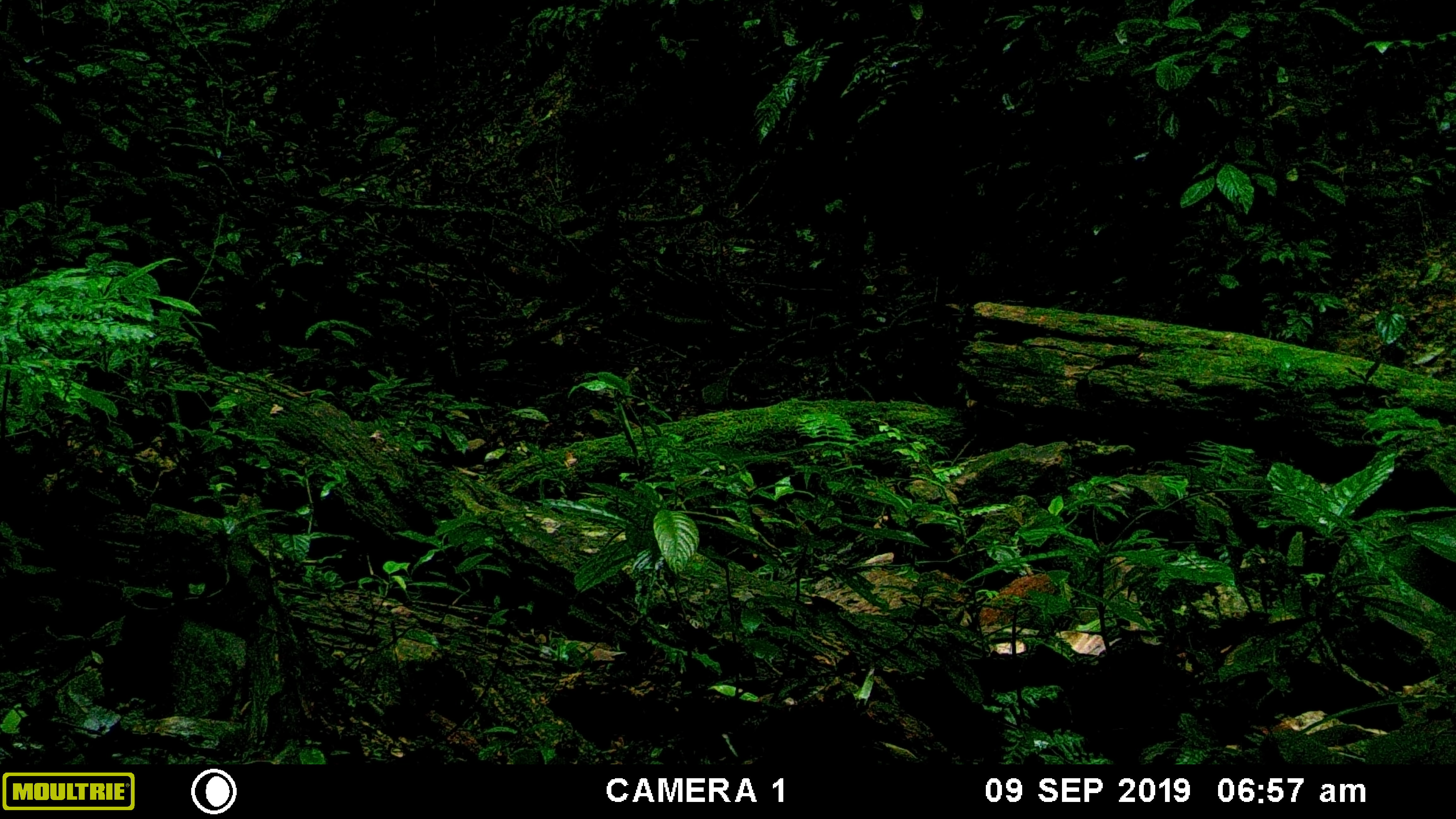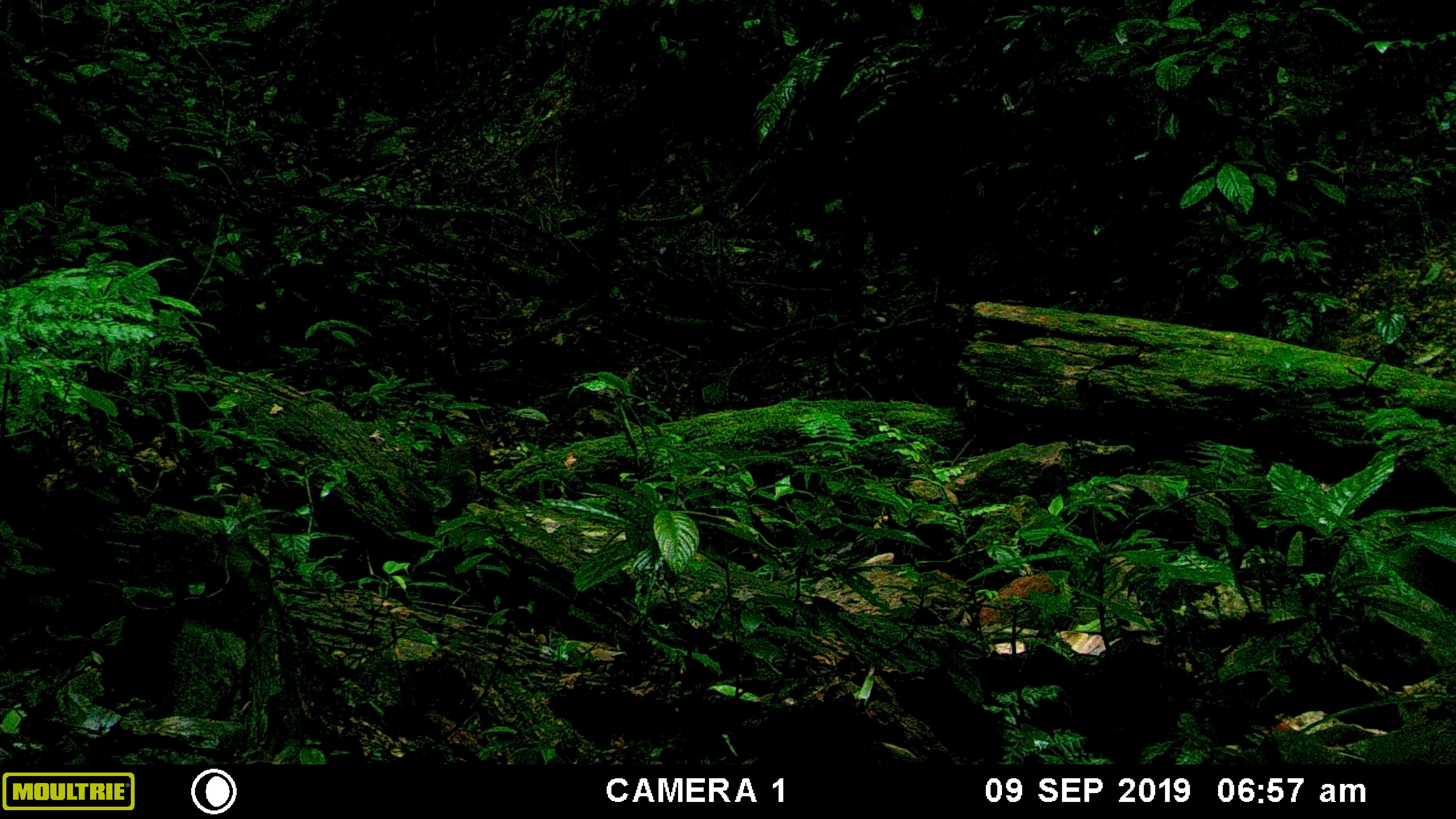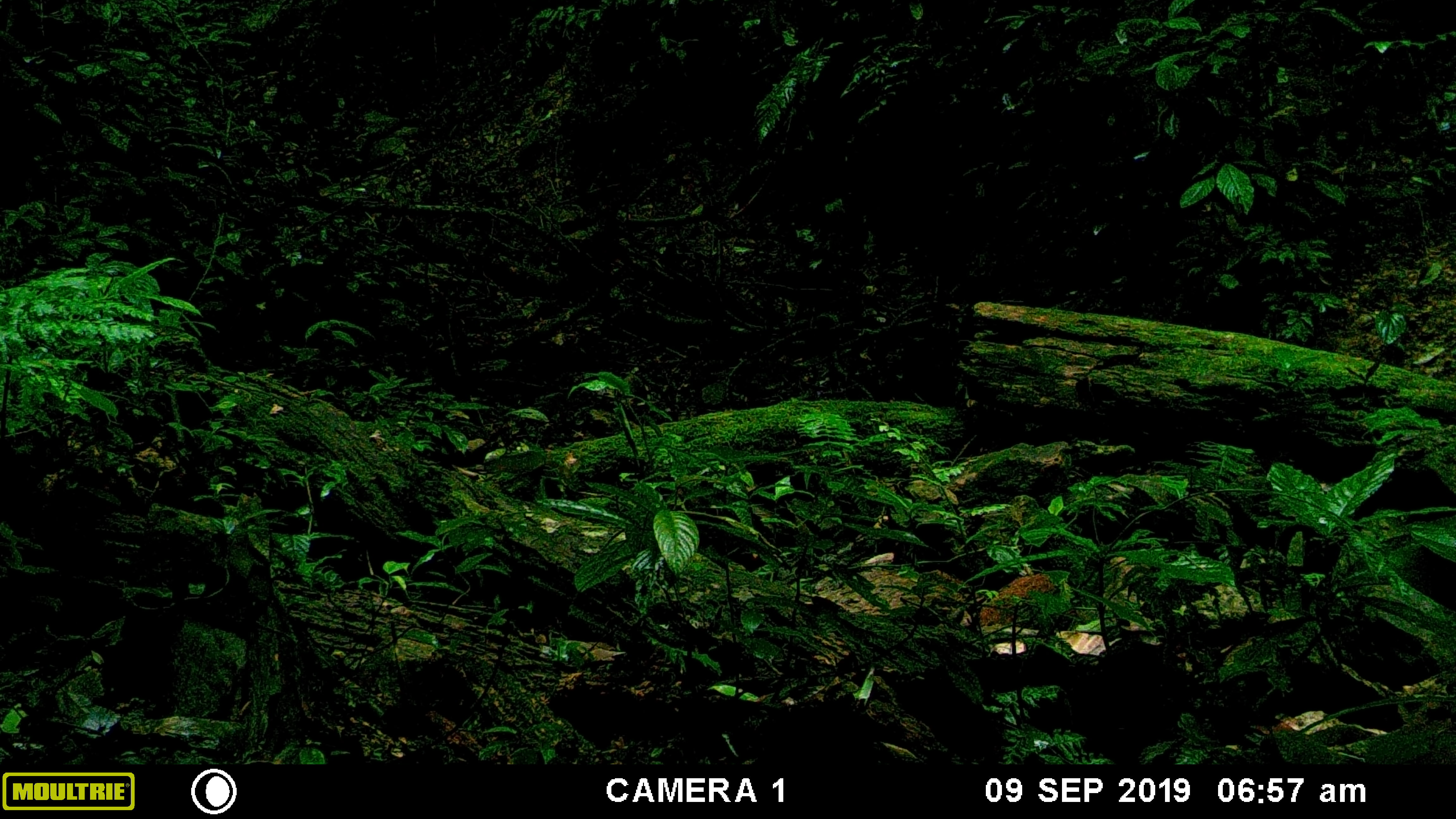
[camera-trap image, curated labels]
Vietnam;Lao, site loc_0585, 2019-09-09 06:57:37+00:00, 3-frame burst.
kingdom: Animalia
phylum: Chordata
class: Mammalia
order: Rodentia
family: Sciuridae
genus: Dremomys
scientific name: Dremomys rufigenis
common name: red-cheeked squirrel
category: red cheeked squirrel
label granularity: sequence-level